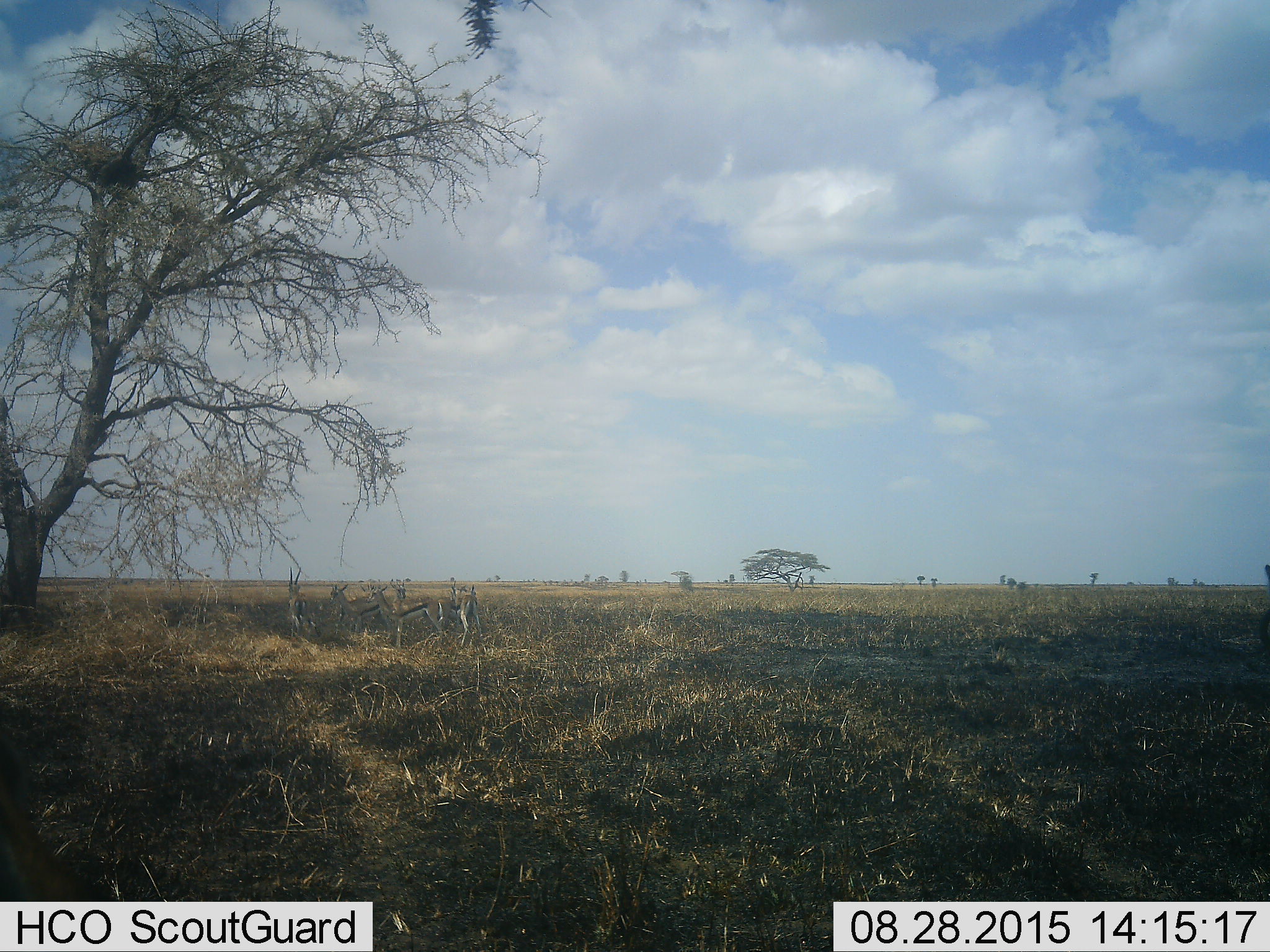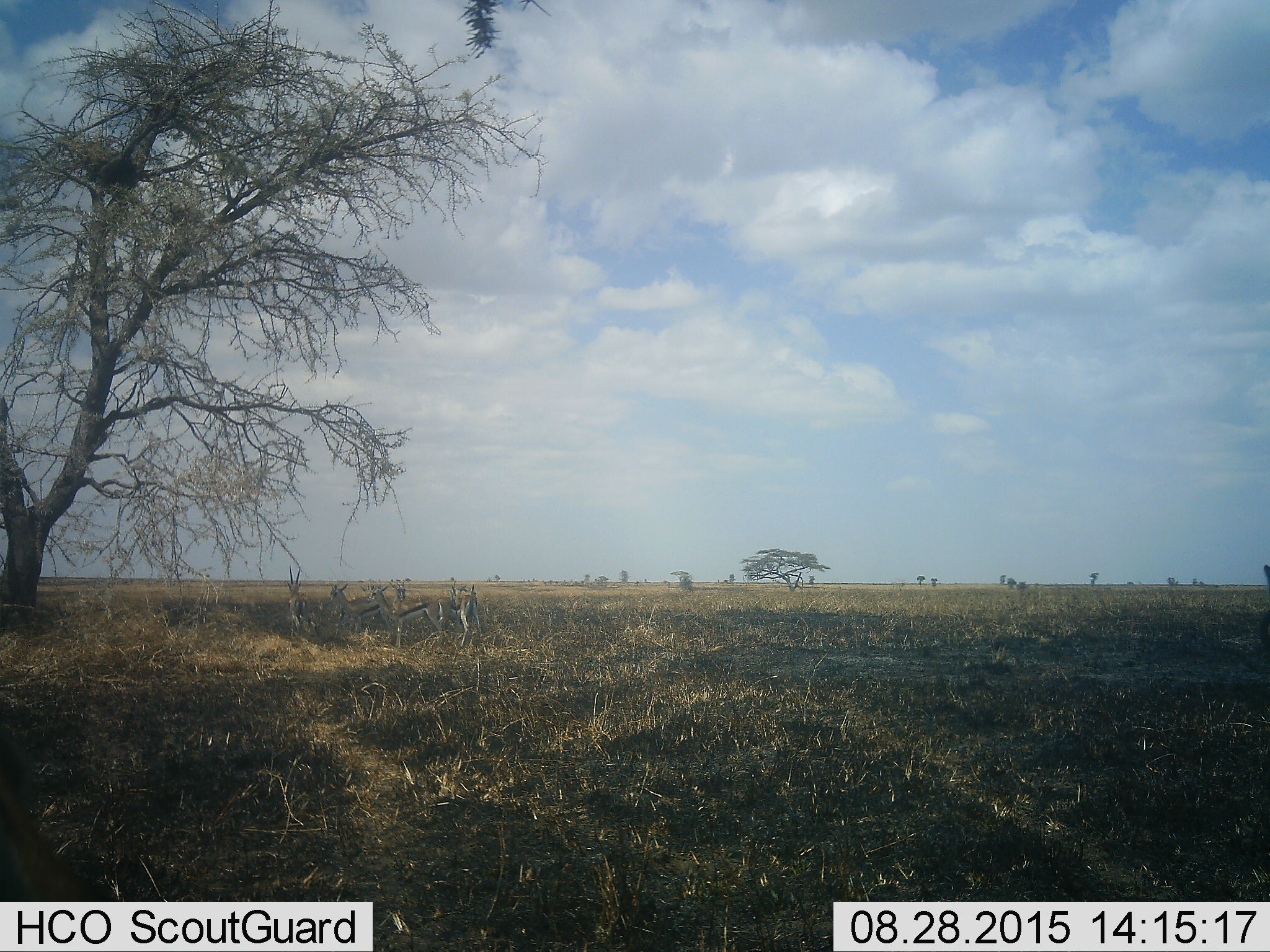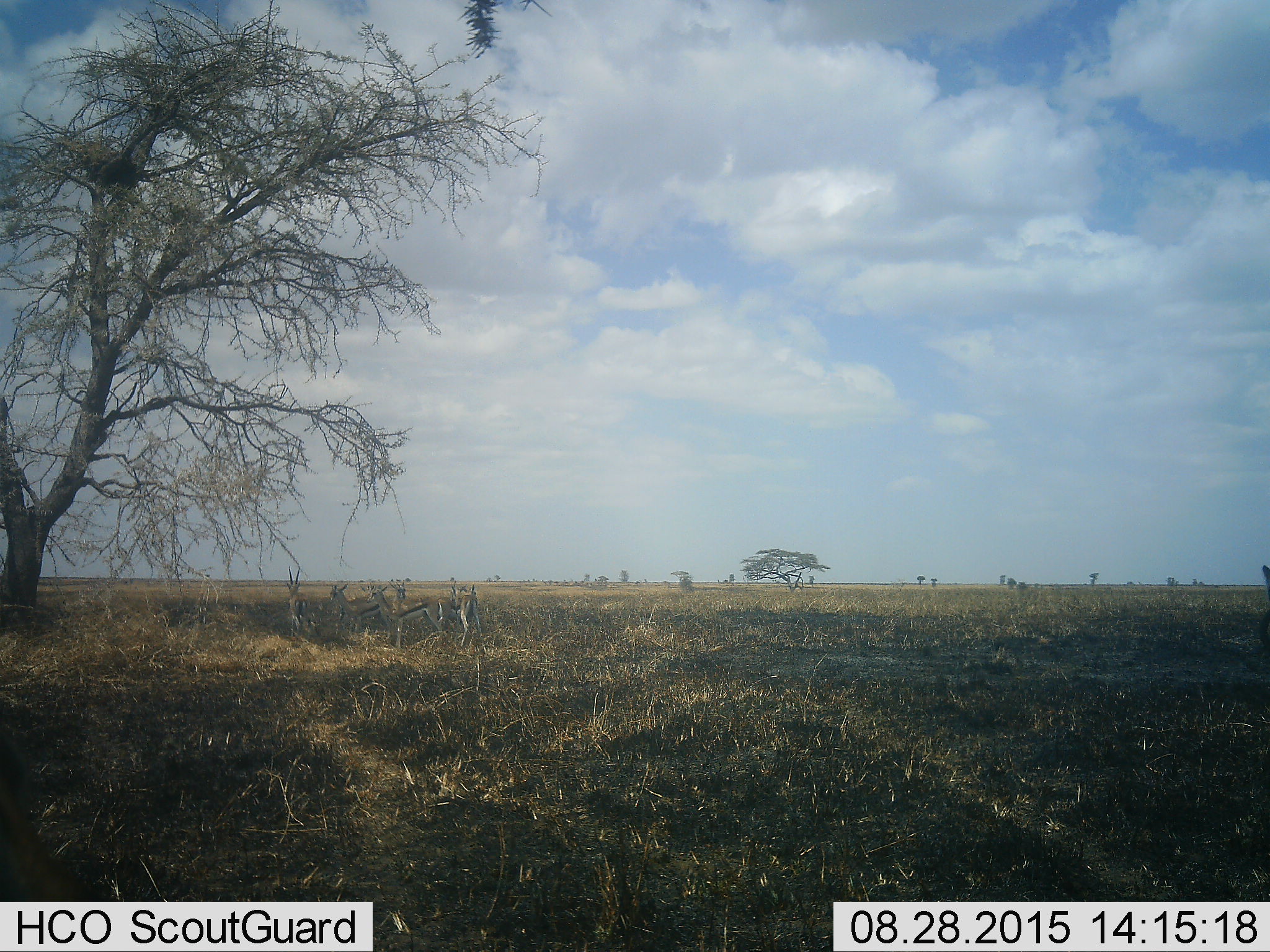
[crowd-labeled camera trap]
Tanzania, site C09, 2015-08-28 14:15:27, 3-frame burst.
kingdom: Animalia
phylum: Chordata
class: Mammalia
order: Artiodactyla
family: Bovidae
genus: Eudorcas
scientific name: Eudorcas thomsonii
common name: thomson's gazelle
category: gazellethomsons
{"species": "gazellethomsons (thomson's gazelle) (Eudorcas thomsonii)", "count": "6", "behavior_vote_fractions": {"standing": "94%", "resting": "0%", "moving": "6%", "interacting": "6%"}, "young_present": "12%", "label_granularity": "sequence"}